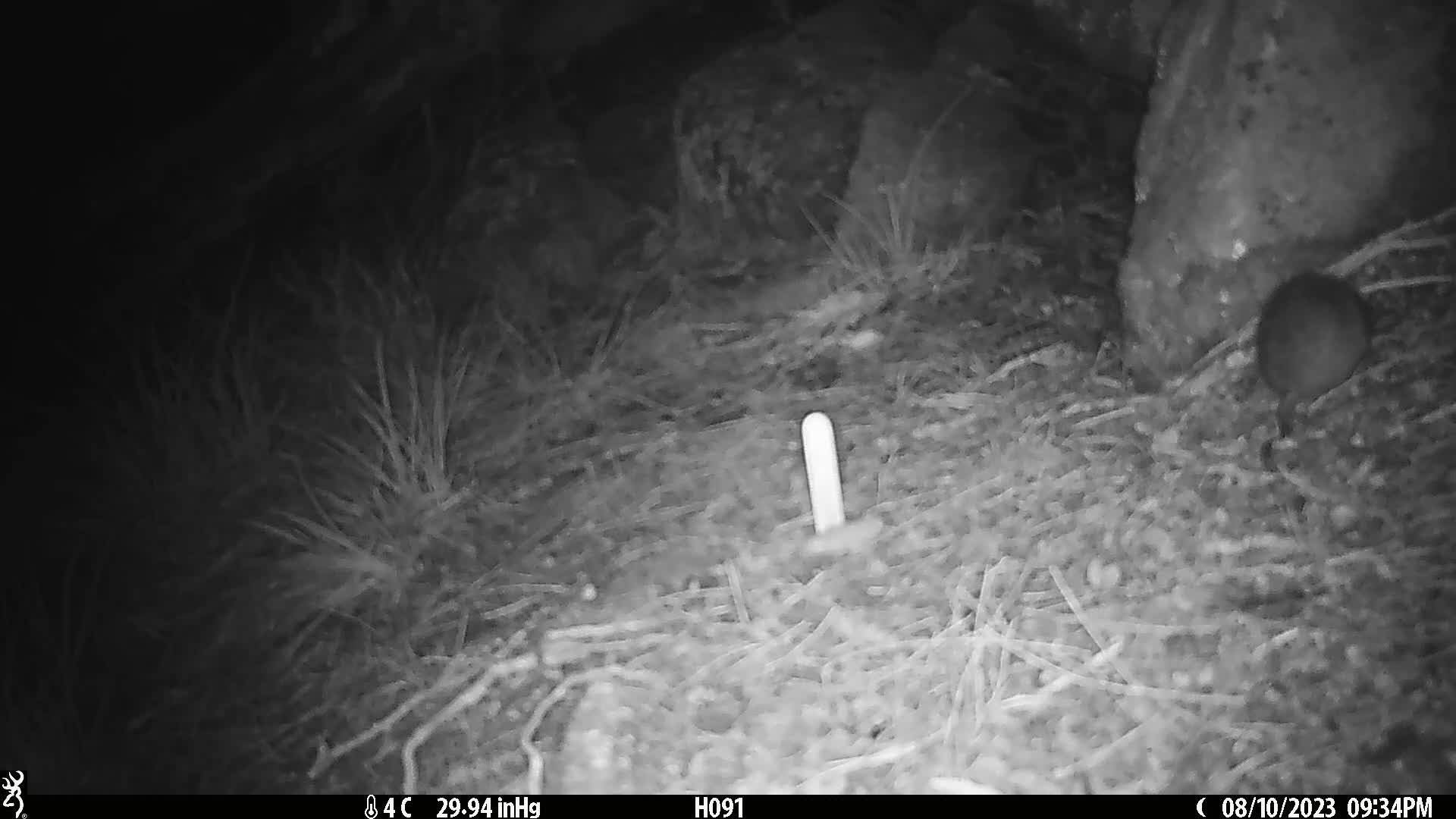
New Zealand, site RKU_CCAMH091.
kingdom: Animalia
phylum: Chordata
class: Mammalia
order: Rodentia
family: Muridae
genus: Rattus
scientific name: Rattus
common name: rat